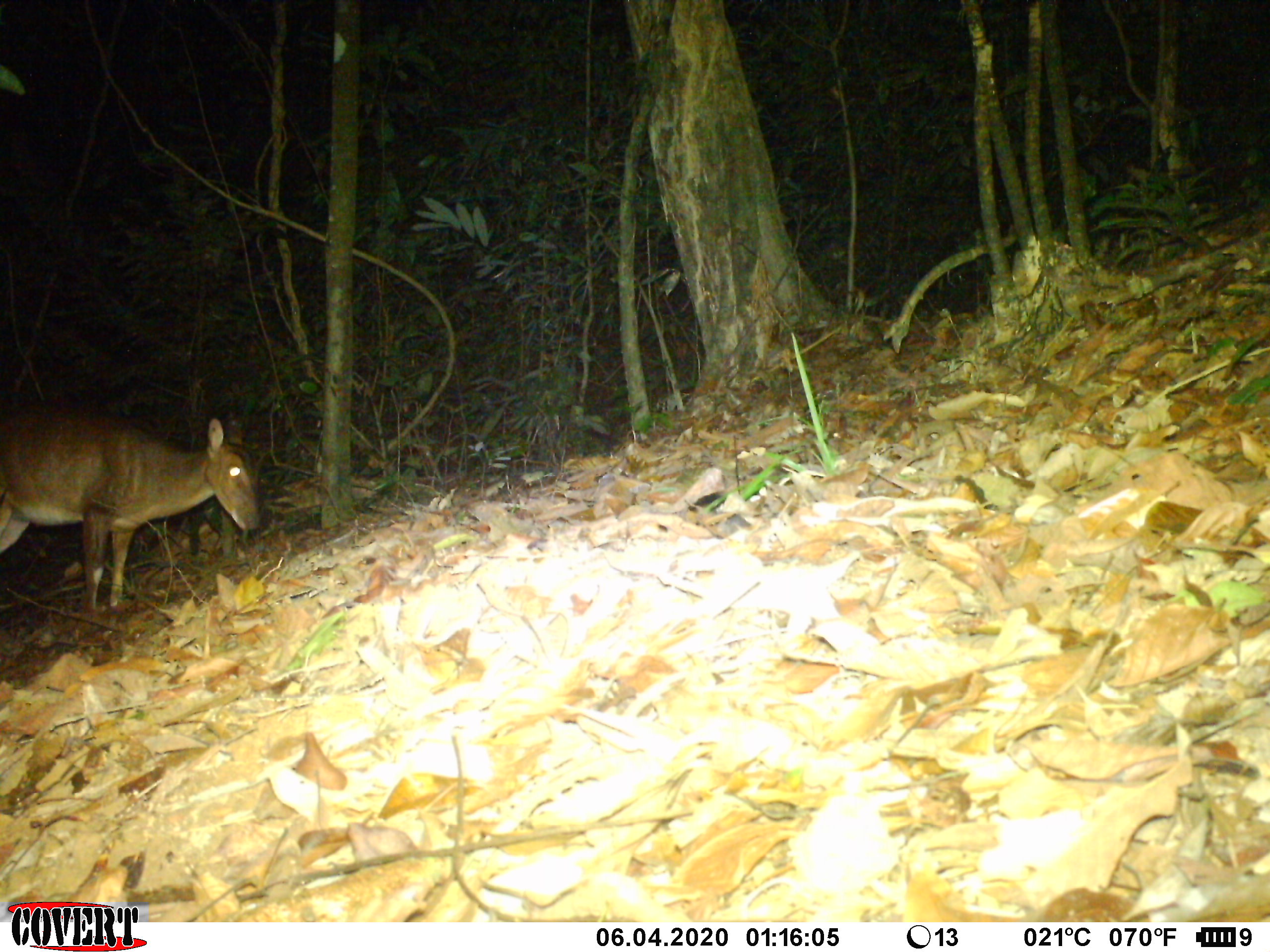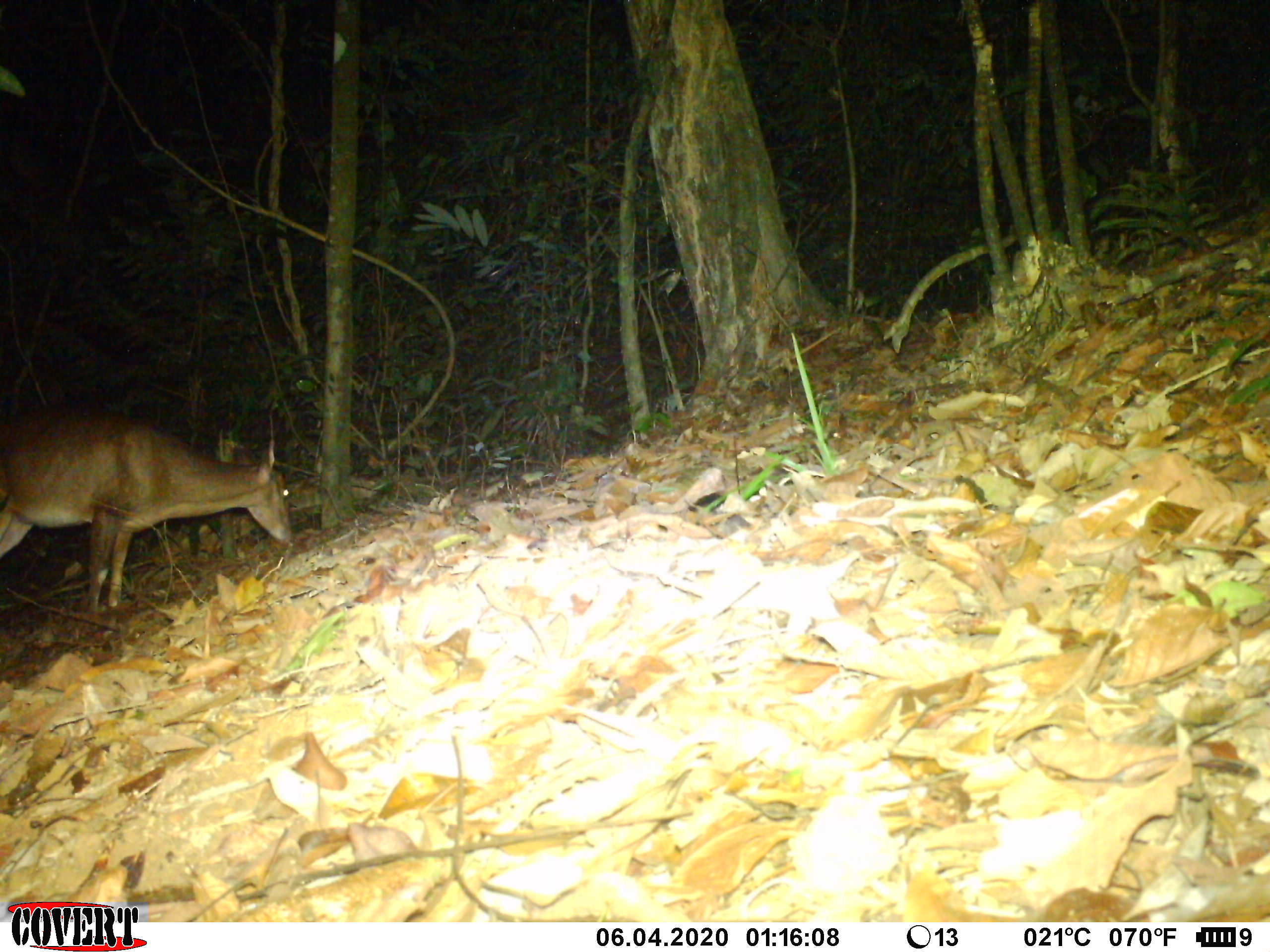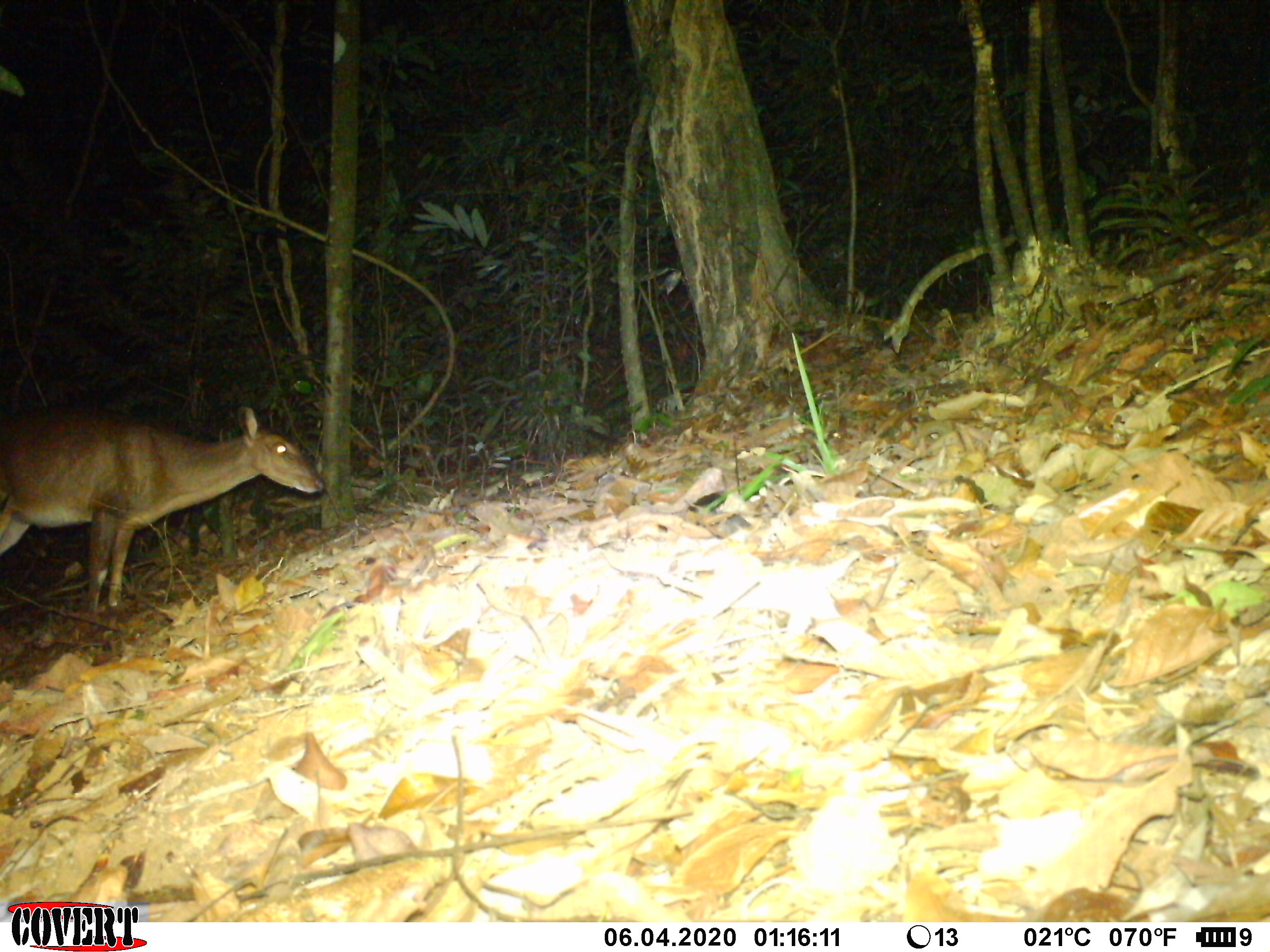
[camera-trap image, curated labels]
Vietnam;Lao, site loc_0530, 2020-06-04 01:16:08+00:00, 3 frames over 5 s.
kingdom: Animalia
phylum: Chordata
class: Mammalia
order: Artiodactyla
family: Cervidae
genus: Muntiacus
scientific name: Muntiacus vuquangensis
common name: large-antlered muntjac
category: large antlered muntjac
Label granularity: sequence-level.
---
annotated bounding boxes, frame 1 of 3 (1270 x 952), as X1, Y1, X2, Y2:
large antlered muntjac: 0, 402, 263, 606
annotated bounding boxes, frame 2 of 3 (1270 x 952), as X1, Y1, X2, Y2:
large antlered muntjac: 0, 402, 293, 610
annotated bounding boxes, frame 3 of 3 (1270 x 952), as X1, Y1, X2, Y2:
large antlered muntjac: 0, 404, 323, 614